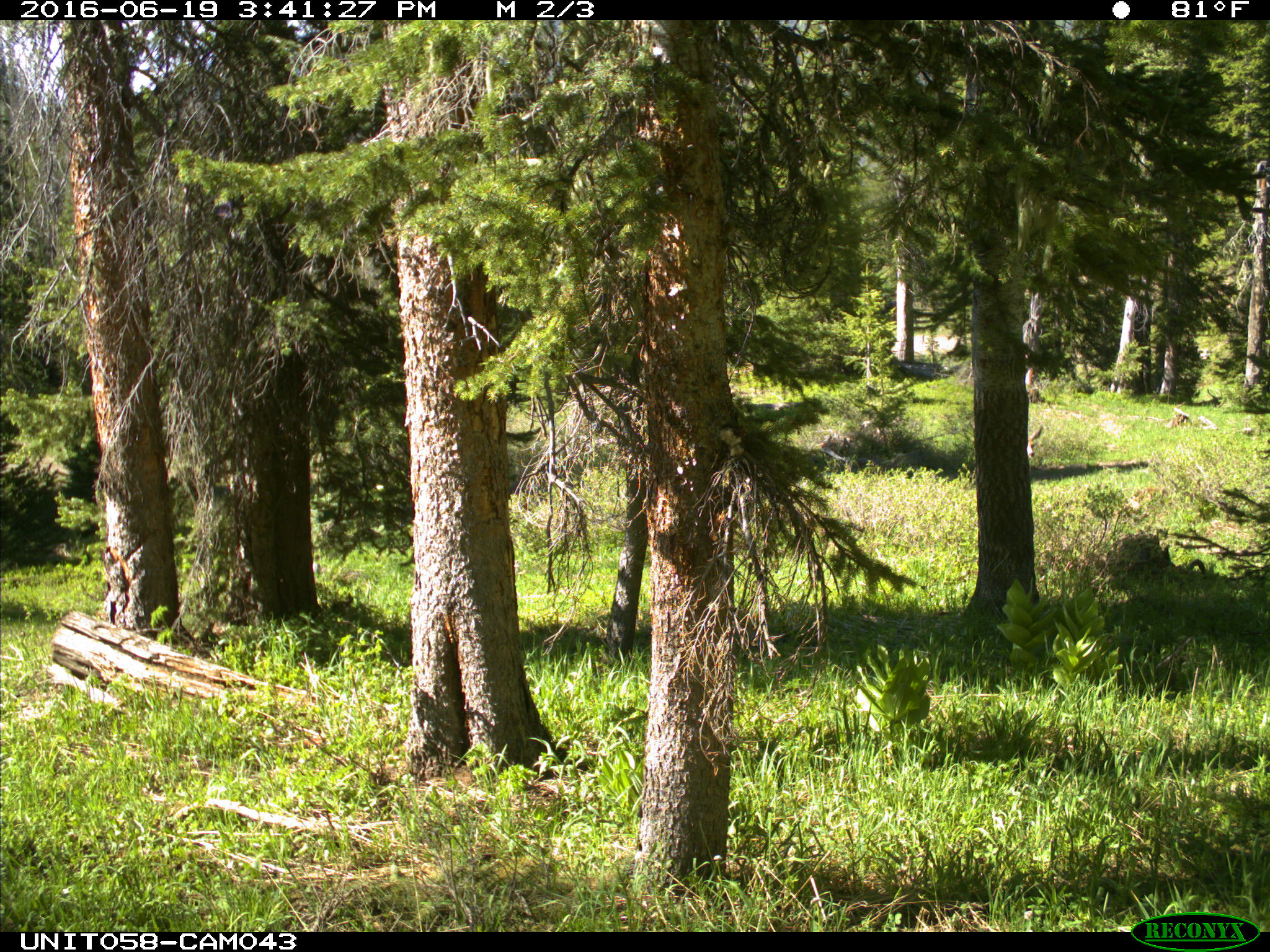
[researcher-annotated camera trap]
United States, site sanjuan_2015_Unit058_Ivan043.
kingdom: Animalia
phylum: Chordata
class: Mammalia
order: Artiodactyla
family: Cervidae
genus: Odocoileus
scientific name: Odocoileus hemionus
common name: mule deer